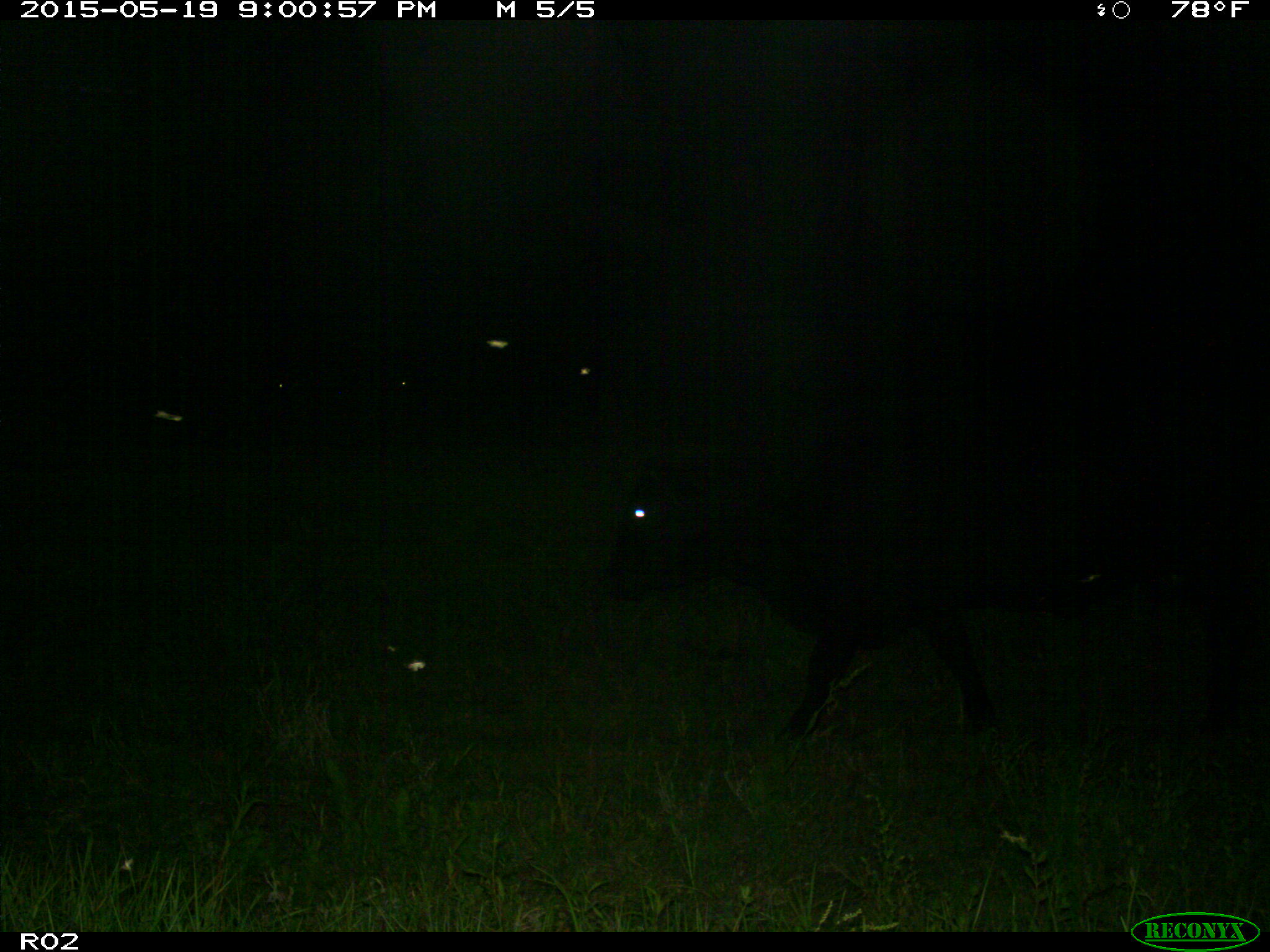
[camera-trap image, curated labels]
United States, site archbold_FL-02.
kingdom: Animalia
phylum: Chordata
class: Mammalia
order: Artiodactyla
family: Bovidae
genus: Bos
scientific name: Bos taurus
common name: domestic cow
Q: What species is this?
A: Bos taurus (domestic cow).